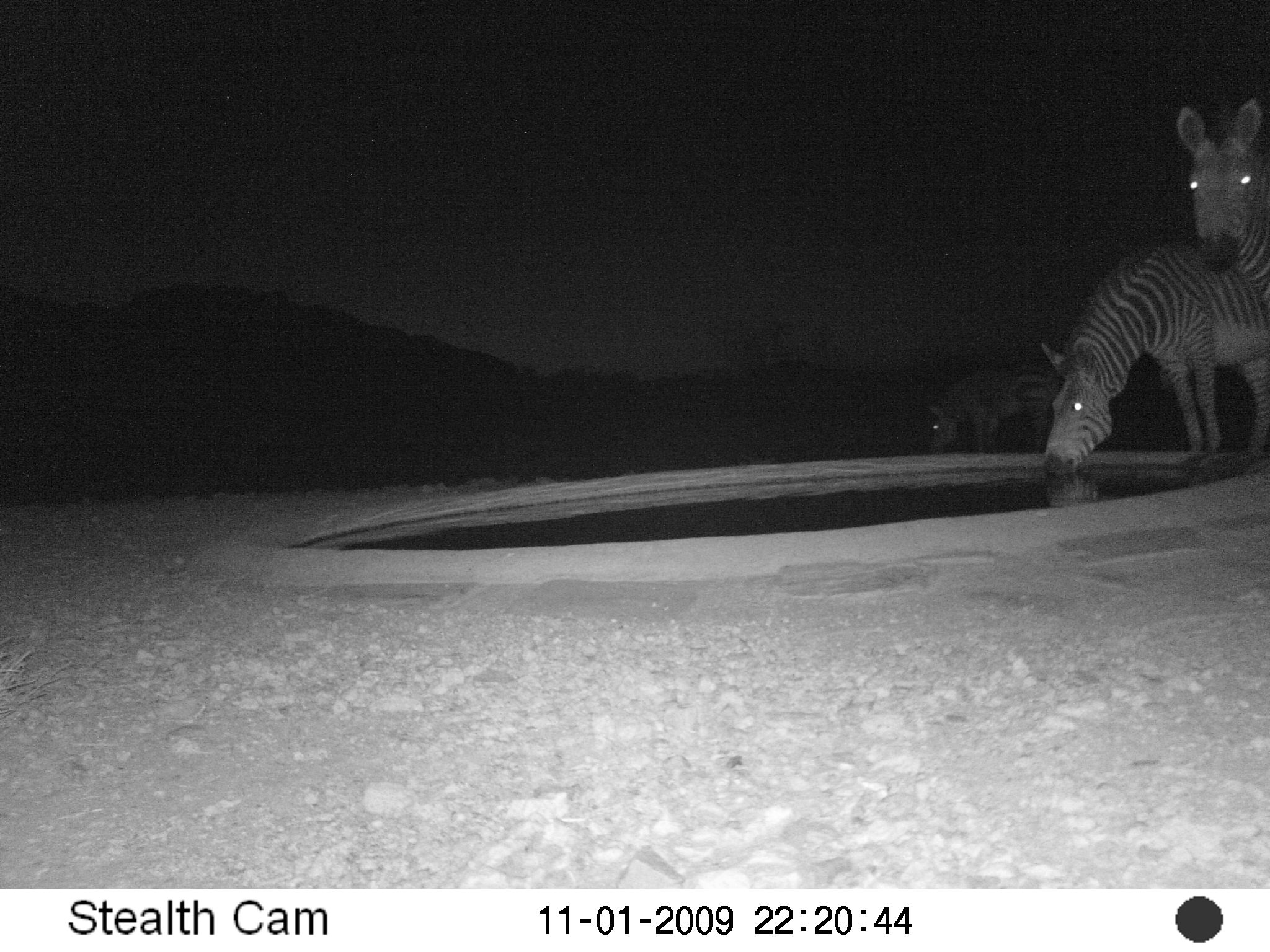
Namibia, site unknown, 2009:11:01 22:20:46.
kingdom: Animalia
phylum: Chordata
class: Mammalia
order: Perissodactyla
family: Equidae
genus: Equus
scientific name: Equus zebra hartmannae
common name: hartmann's mountain zebra